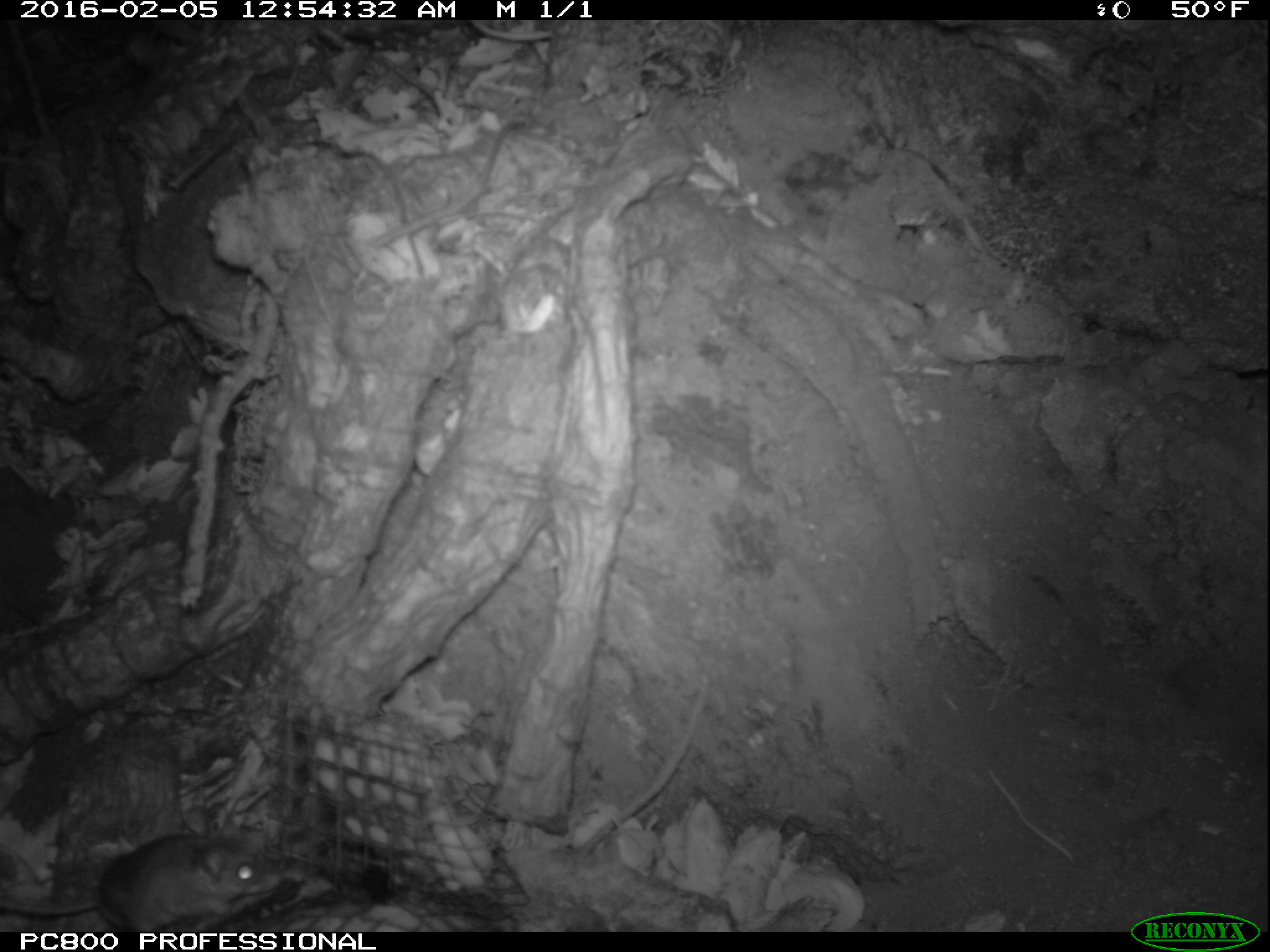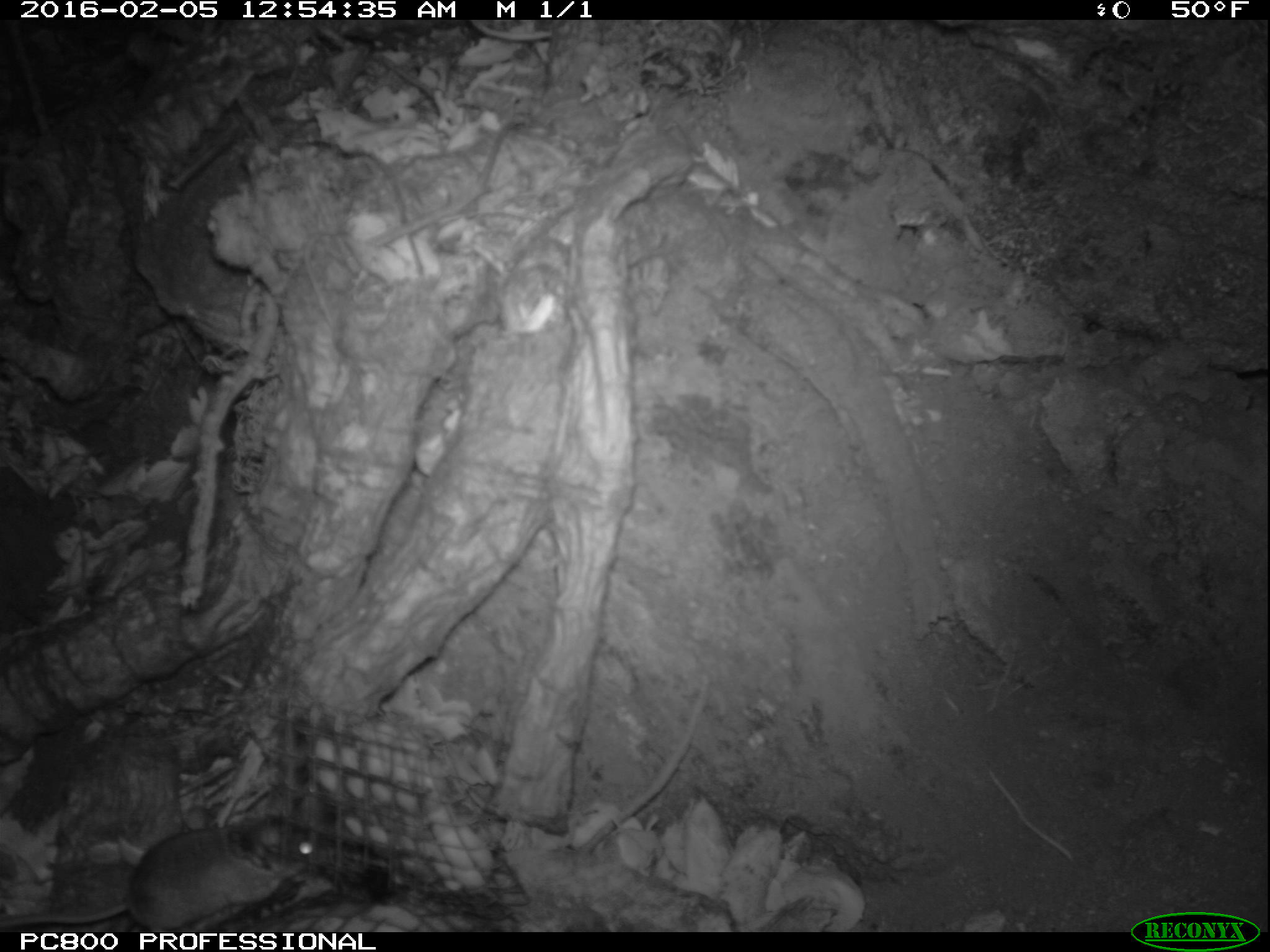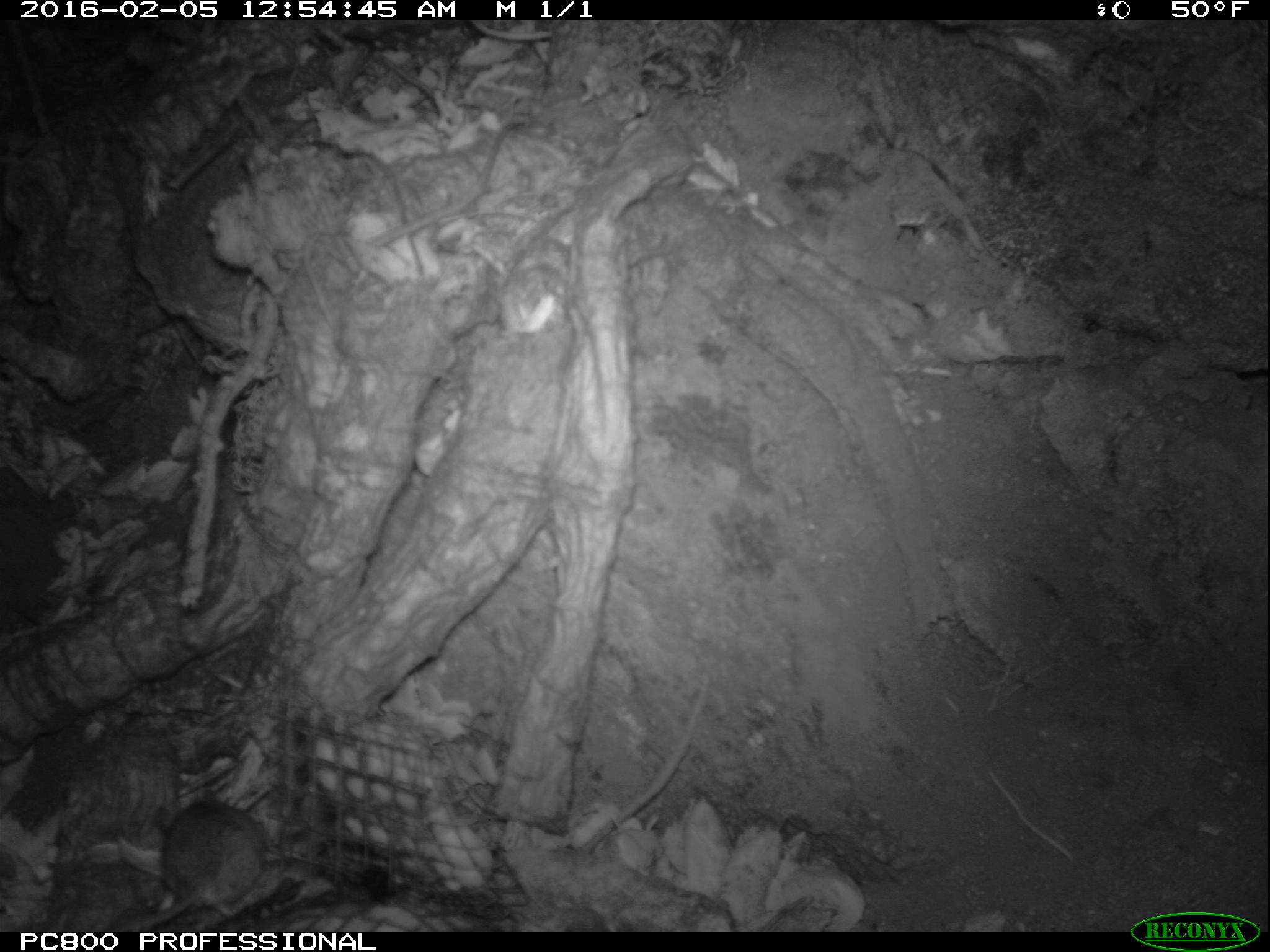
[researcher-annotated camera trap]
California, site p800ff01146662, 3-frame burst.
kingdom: Animalia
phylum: Chordata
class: Mammalia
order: Rodentia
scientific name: Rodentia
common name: rodent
Rodent (Rodentia).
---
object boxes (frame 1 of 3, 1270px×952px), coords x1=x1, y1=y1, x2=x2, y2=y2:
rodent: x1=0, y1=806, x2=280, y2=932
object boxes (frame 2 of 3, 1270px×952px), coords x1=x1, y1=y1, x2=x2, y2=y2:
rodent: x1=0, y1=799, x2=326, y2=932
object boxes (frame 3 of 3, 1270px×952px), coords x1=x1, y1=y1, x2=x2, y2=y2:
rodent: x1=119, y1=789, x2=267, y2=931